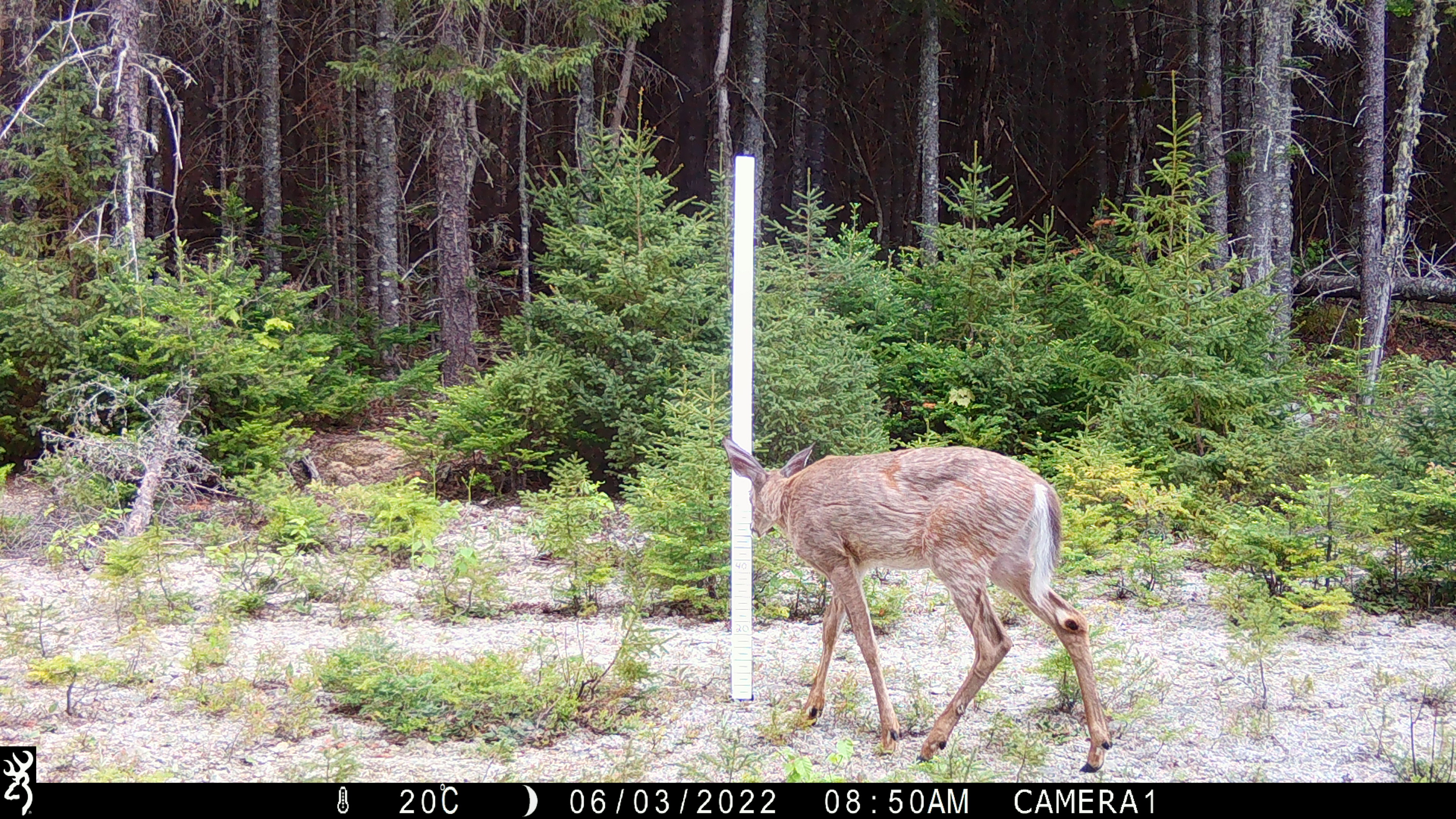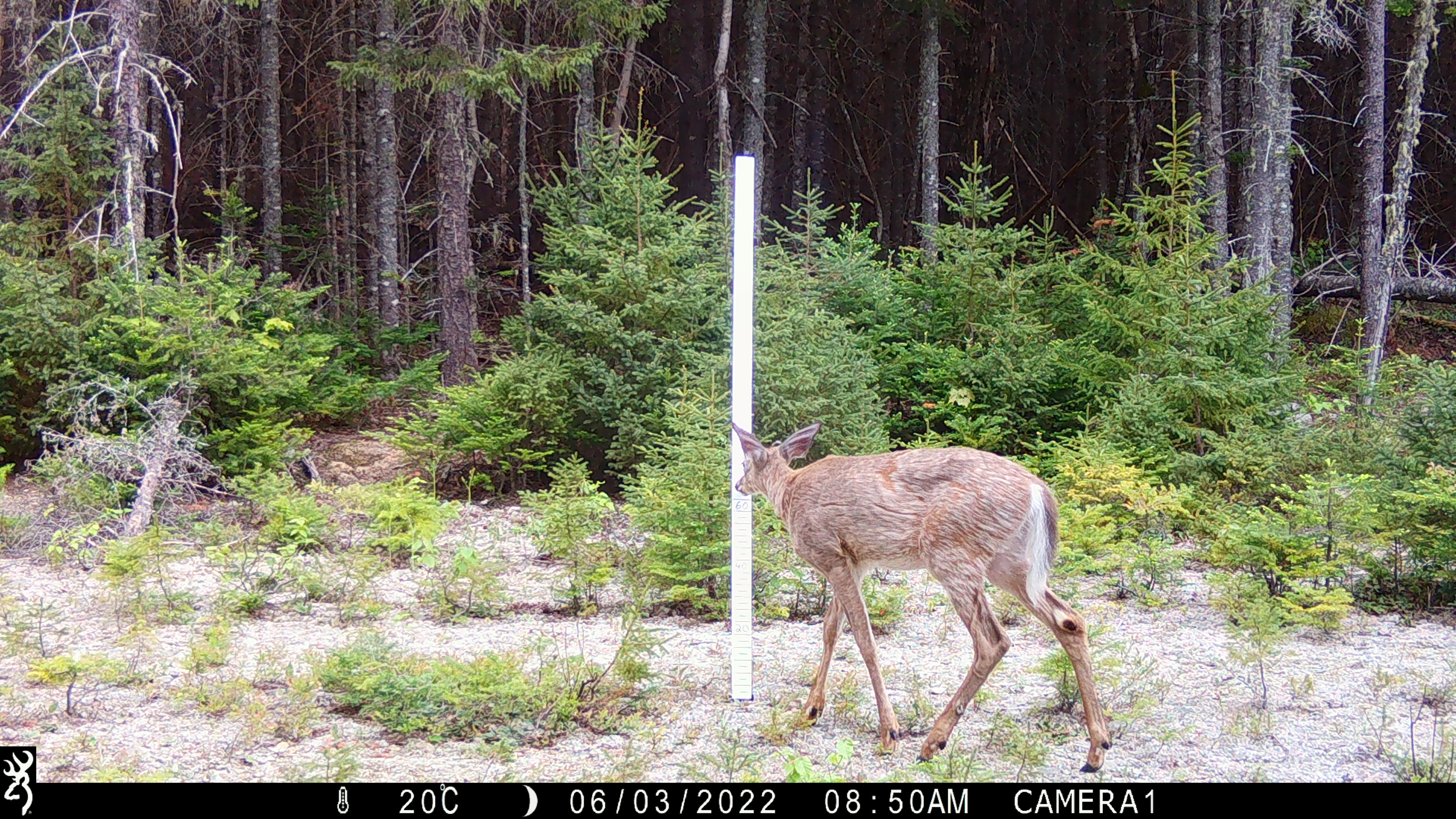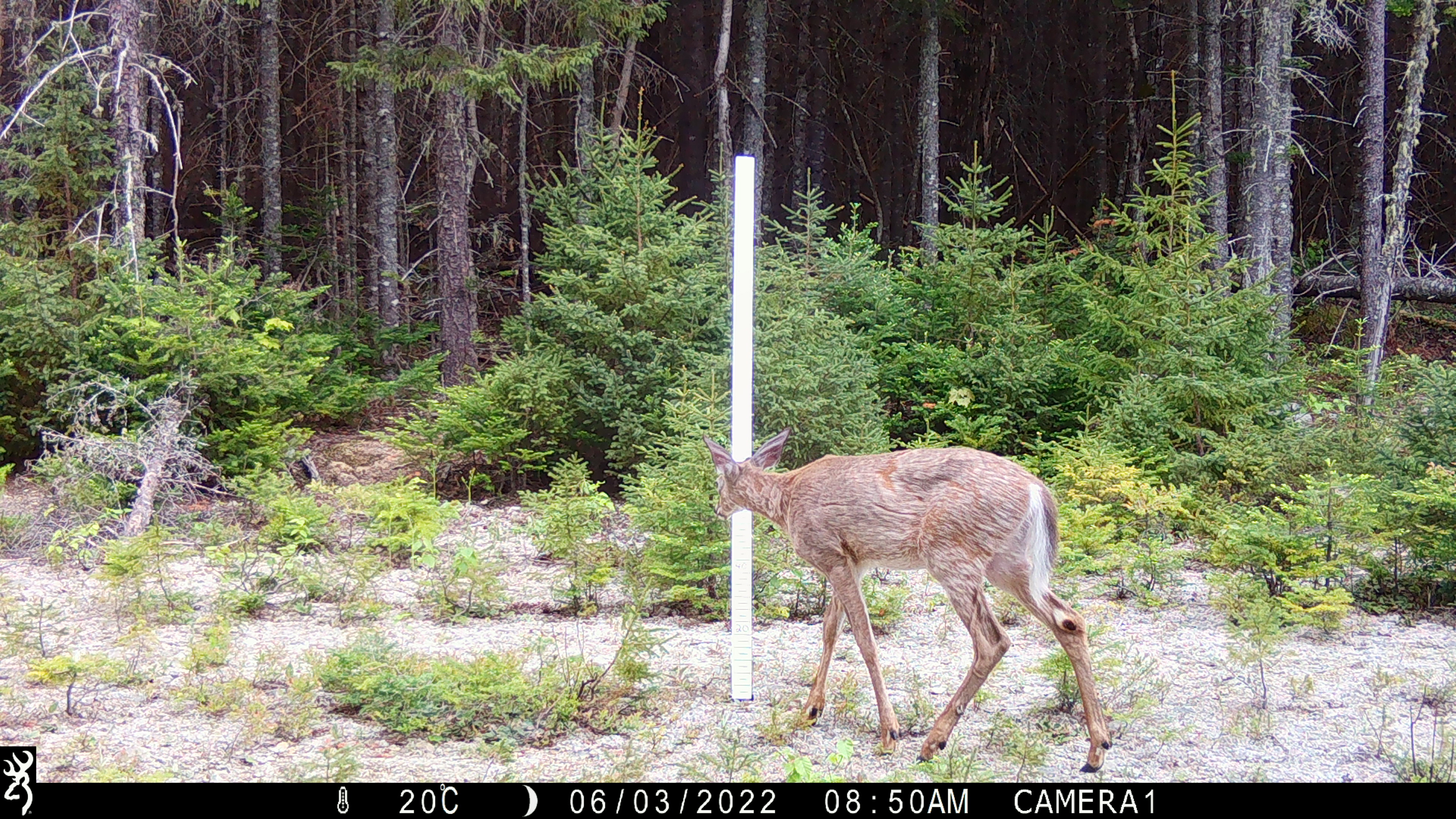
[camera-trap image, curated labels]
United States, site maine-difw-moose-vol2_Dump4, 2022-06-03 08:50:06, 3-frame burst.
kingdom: Animalia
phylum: Chordata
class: Mammalia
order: Artiodactyla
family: Cervidae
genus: Odocoileus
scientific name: Odocoileus virginianus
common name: white-tailed deer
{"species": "white-tailed deer (Odocoileus virginianus)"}